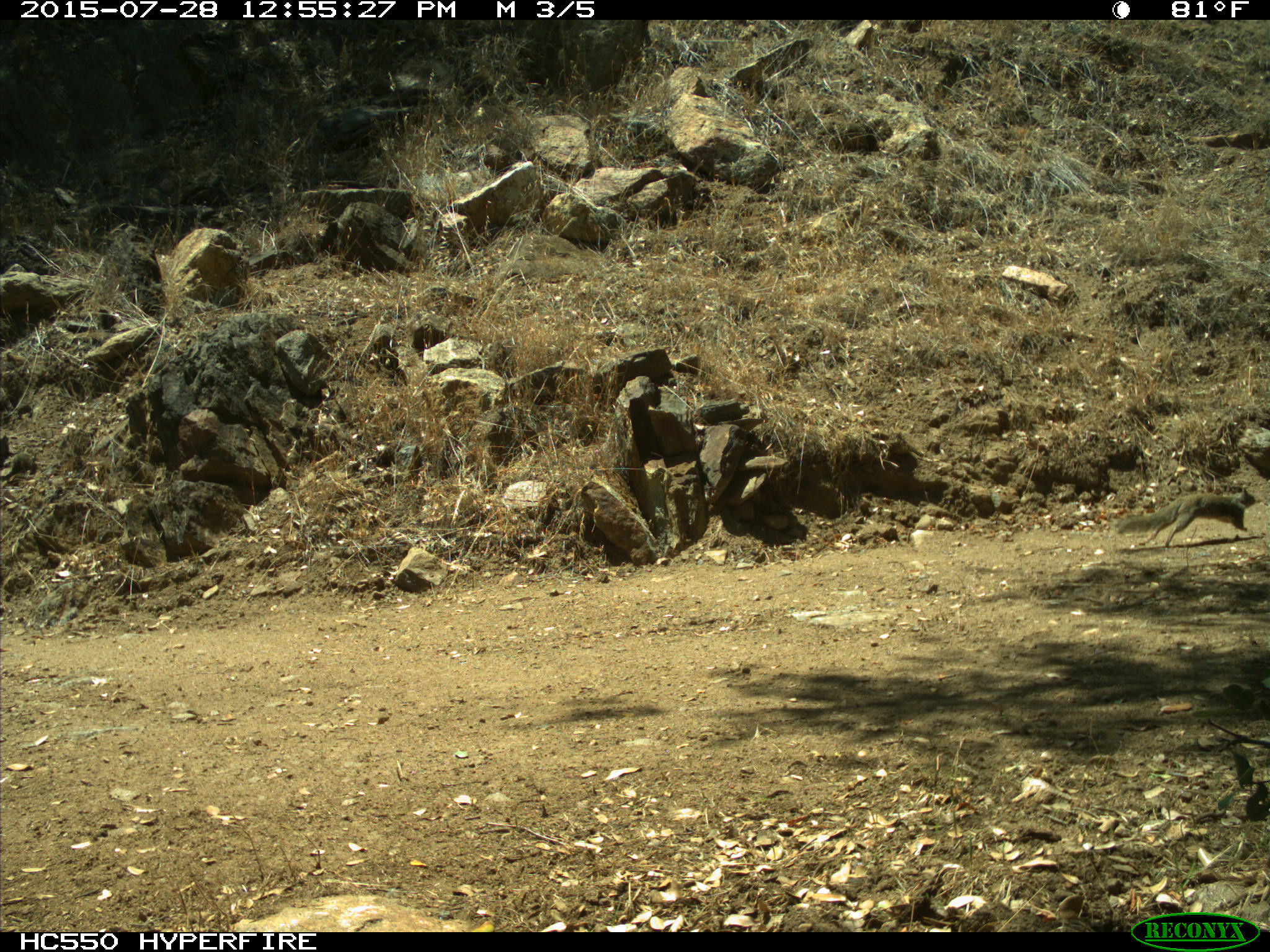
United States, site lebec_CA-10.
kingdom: Animalia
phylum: Chordata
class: Mammalia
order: Rodentia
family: Sciuridae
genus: Otospermophilus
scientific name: Otospermophilus beecheyi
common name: california ground squirrel